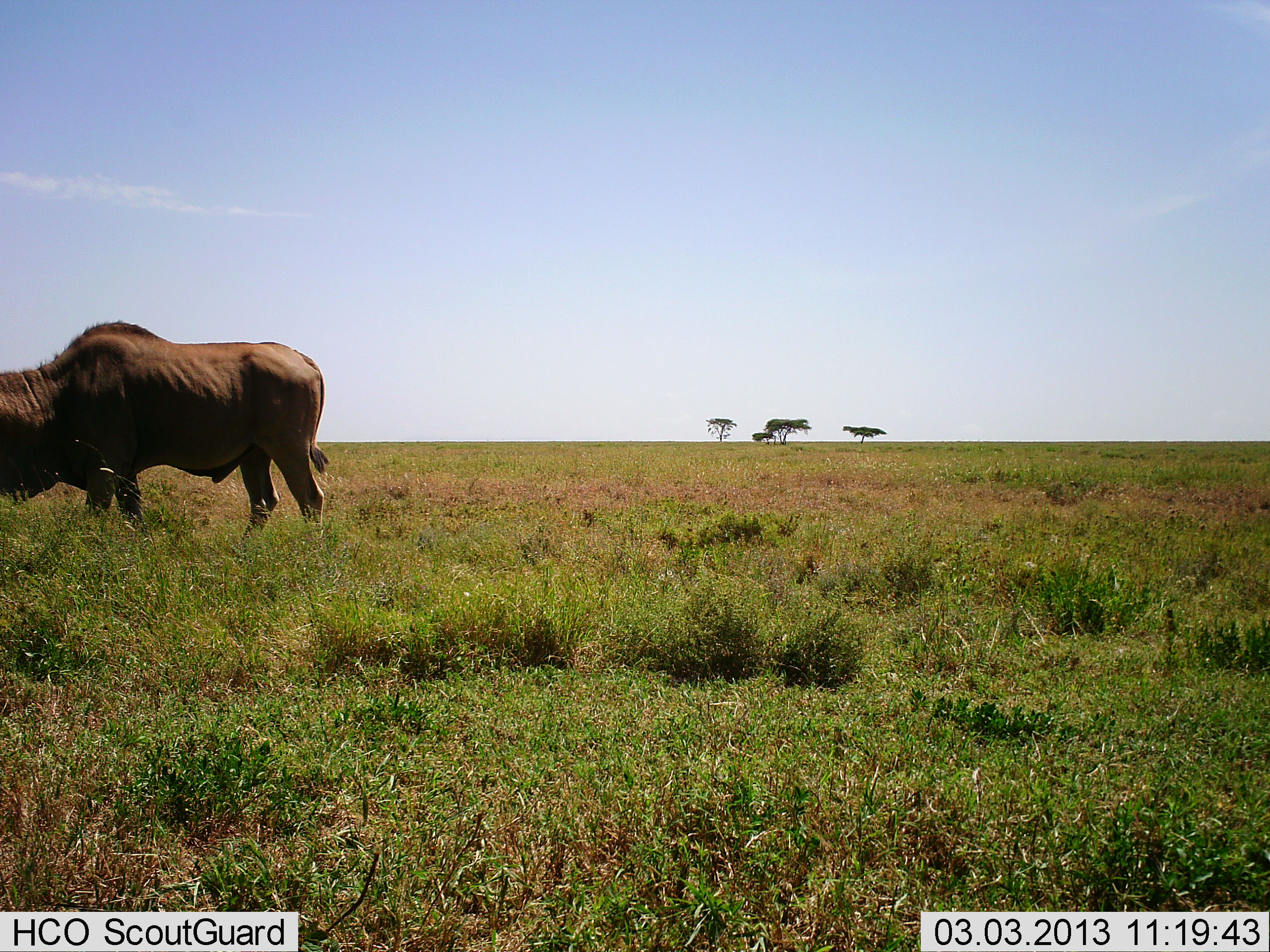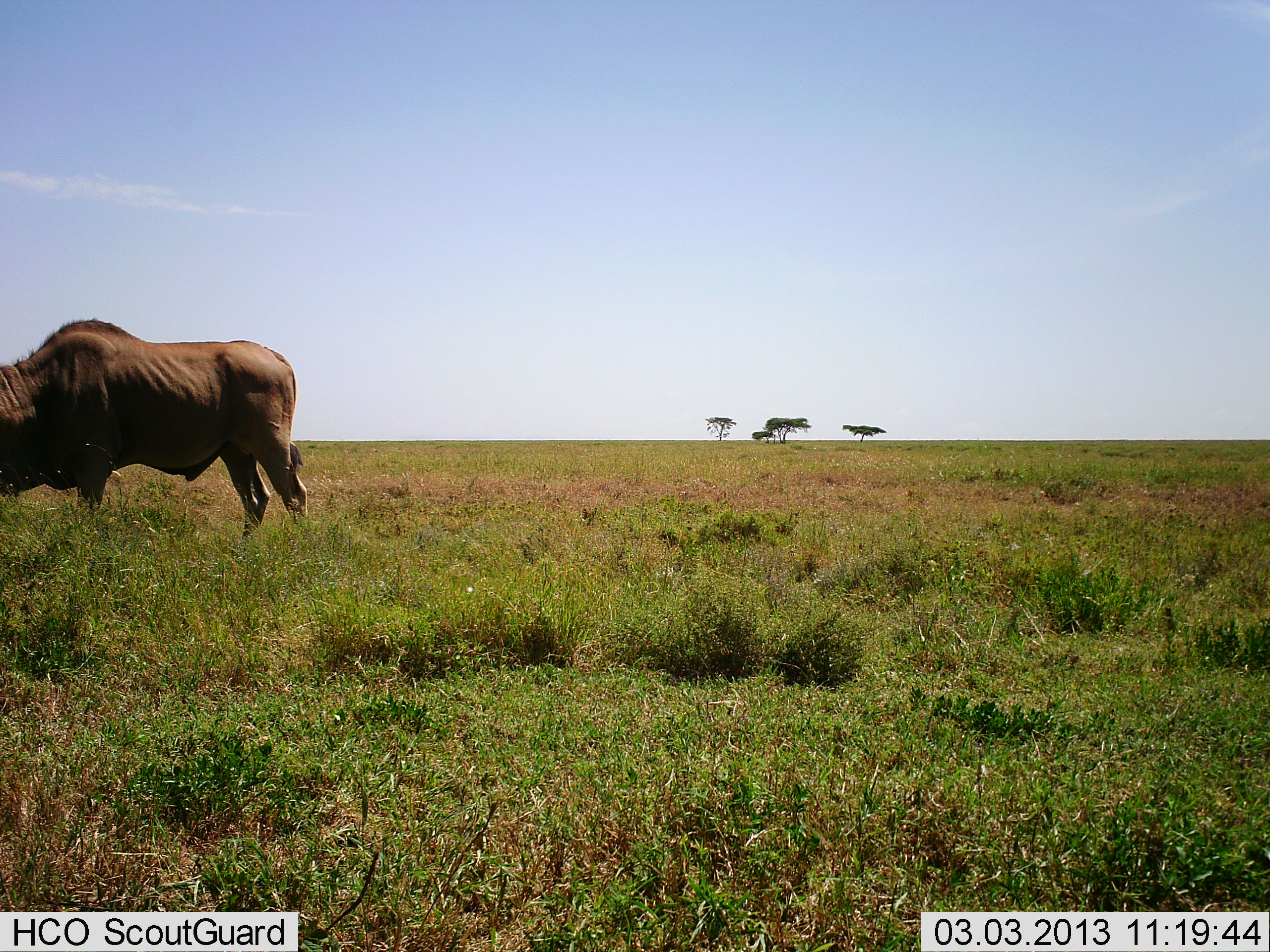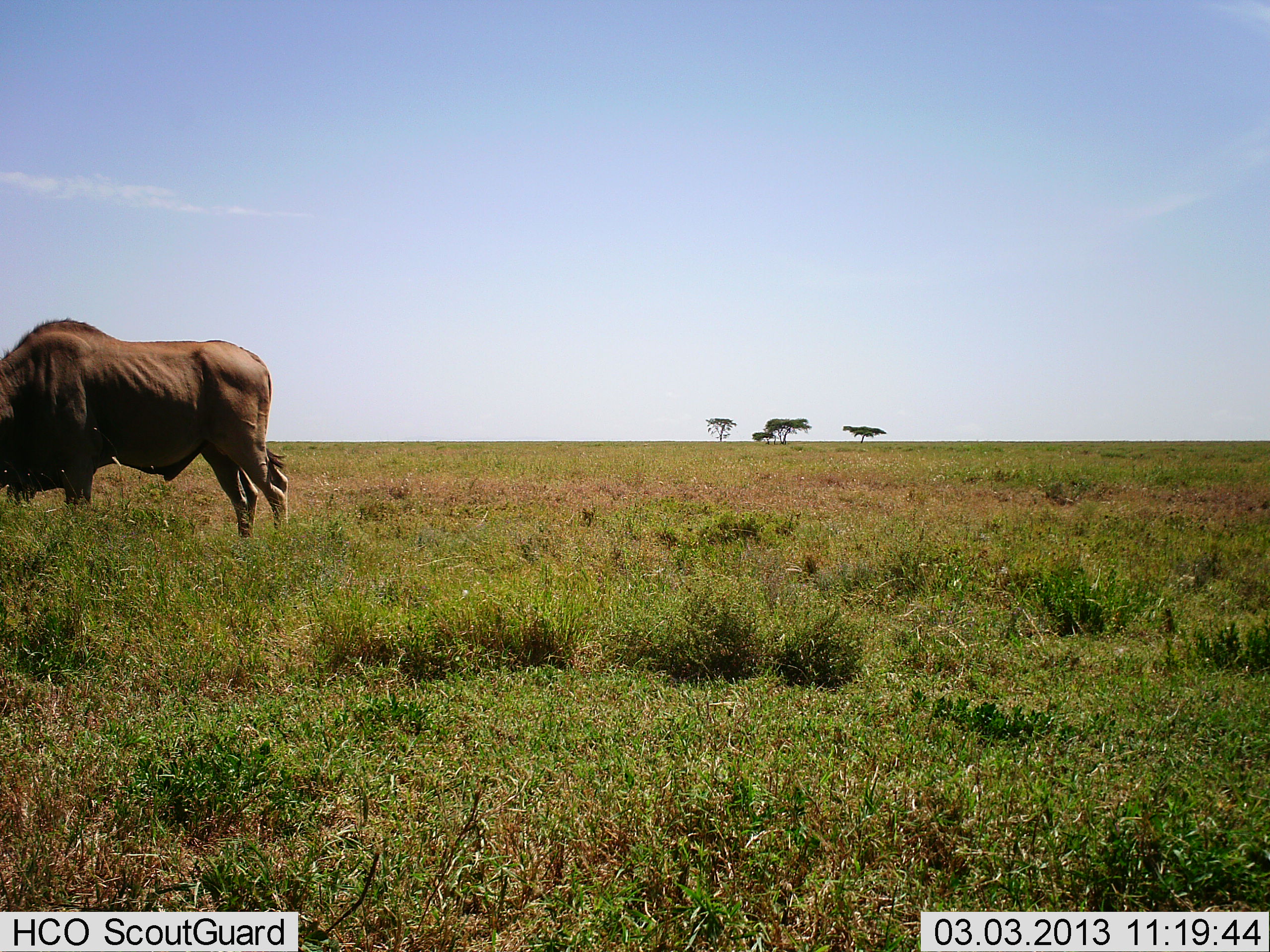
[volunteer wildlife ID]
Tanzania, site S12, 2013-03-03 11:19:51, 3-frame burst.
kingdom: Animalia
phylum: Chordata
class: Mammalia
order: Artiodactyla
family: Bovidae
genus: Connochaetes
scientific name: Connochaetes taurinus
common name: blue wildebeest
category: wildebeest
Wildebeest (blue wildebeest) (Connochaetes taurinus), count 1. Behavior (volunteer vote fractions): standing 50%, resting 0%, moving 17%, interacting 0%. Young present (vote fraction): 0%. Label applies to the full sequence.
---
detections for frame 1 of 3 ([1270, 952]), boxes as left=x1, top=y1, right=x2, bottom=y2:
animal: left=0, top=321, right=331, bottom=544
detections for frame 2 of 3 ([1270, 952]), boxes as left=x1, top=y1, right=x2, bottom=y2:
animal: left=0, top=315, right=331, bottom=538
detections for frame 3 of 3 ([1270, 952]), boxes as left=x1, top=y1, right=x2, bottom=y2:
animal: left=0, top=320, right=292, bottom=541